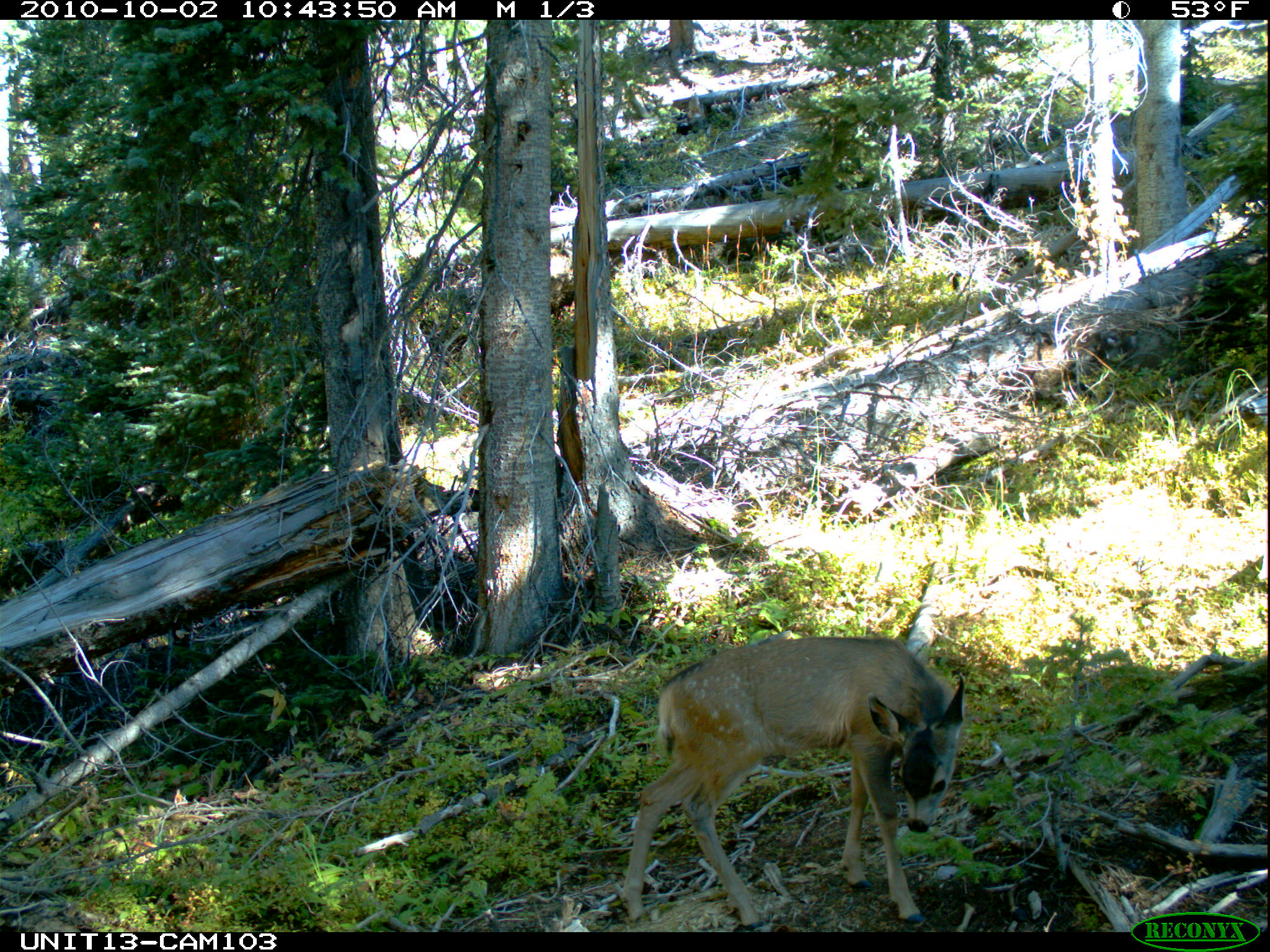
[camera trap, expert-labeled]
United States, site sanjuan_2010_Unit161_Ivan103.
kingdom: Animalia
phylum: Chordata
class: Mammalia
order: Artiodactyla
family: Cervidae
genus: Odocoileus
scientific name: Odocoileus hemionus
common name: mule deer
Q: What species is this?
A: Odocoileus hemionus (mule deer).